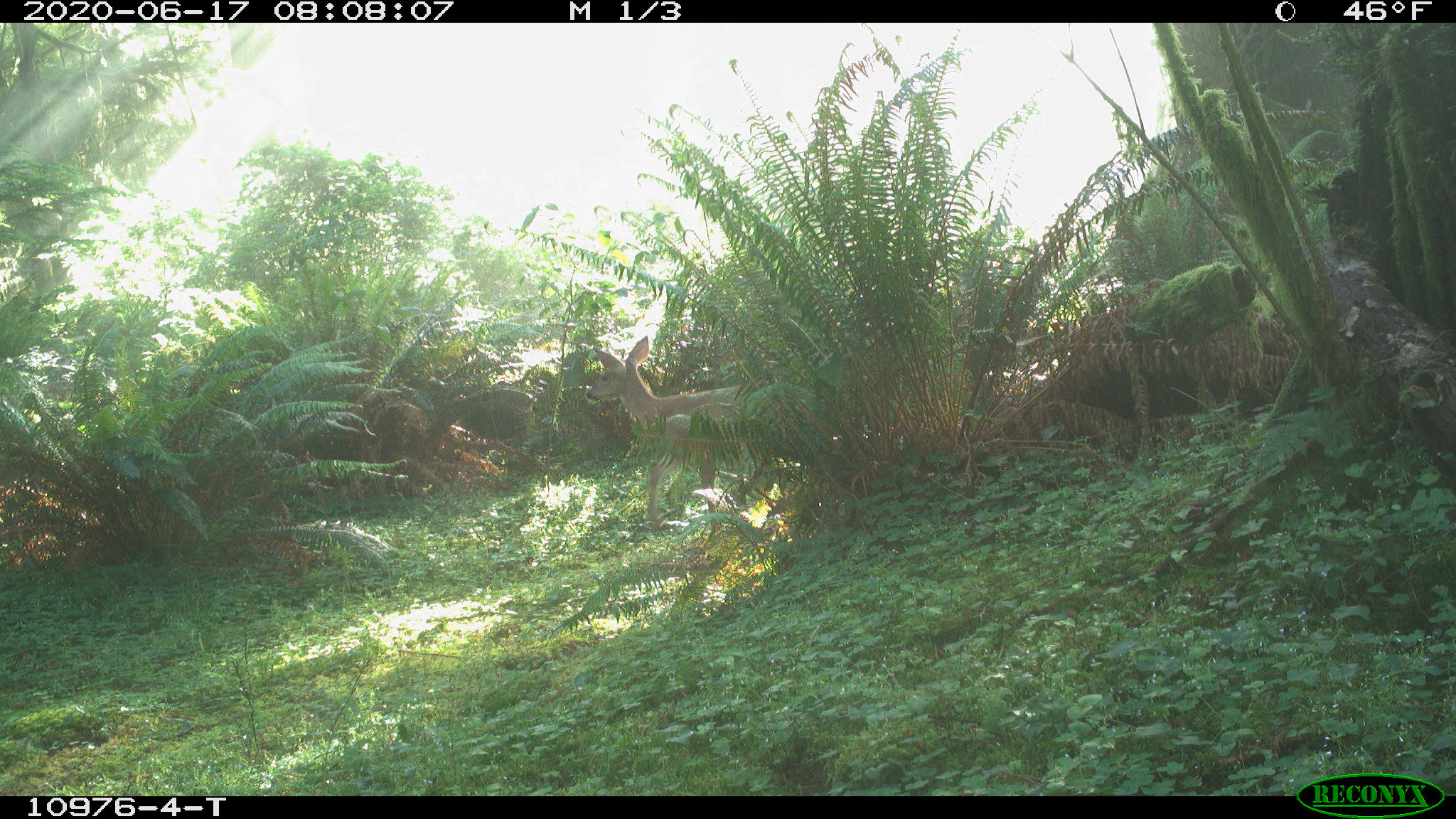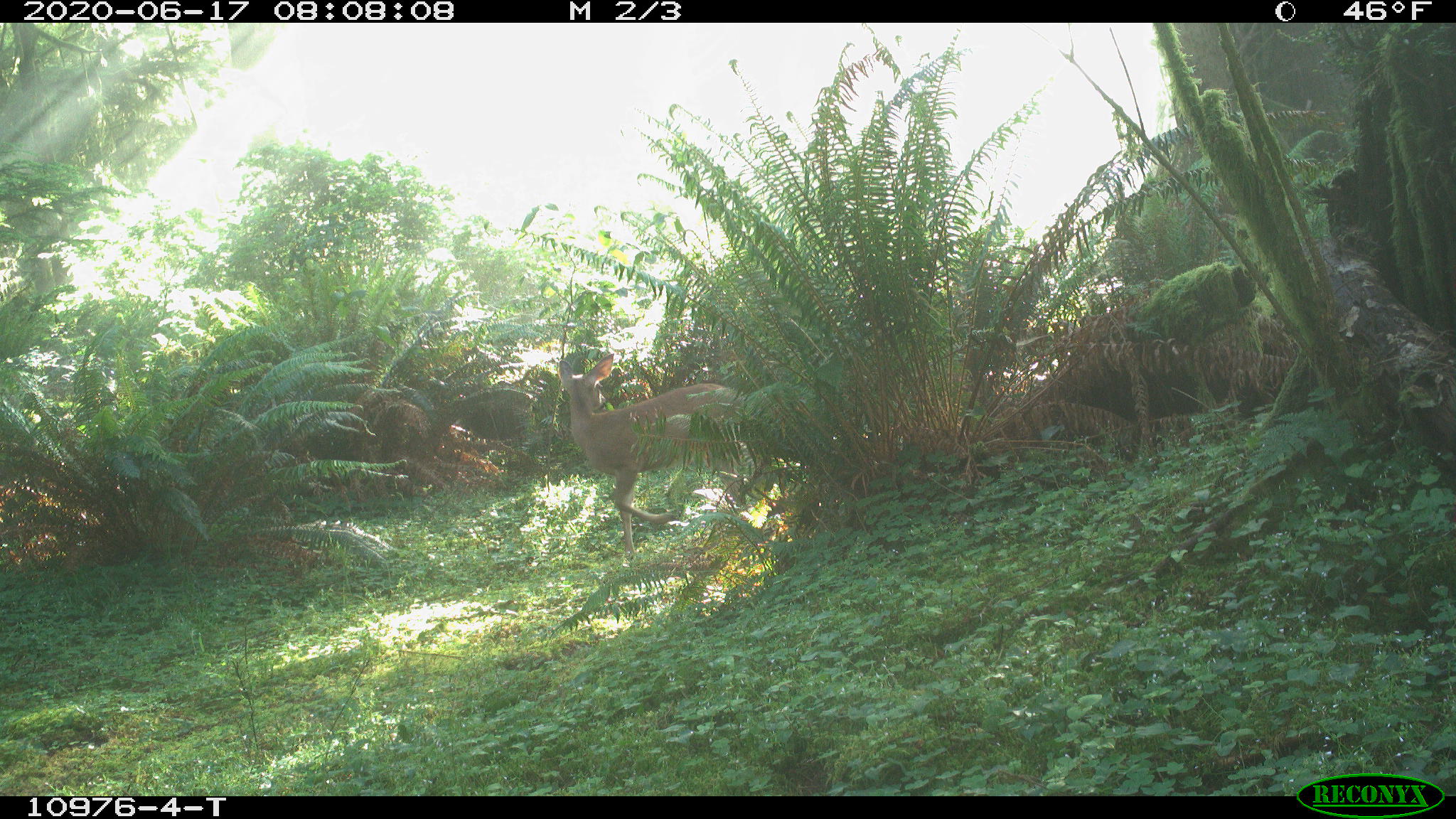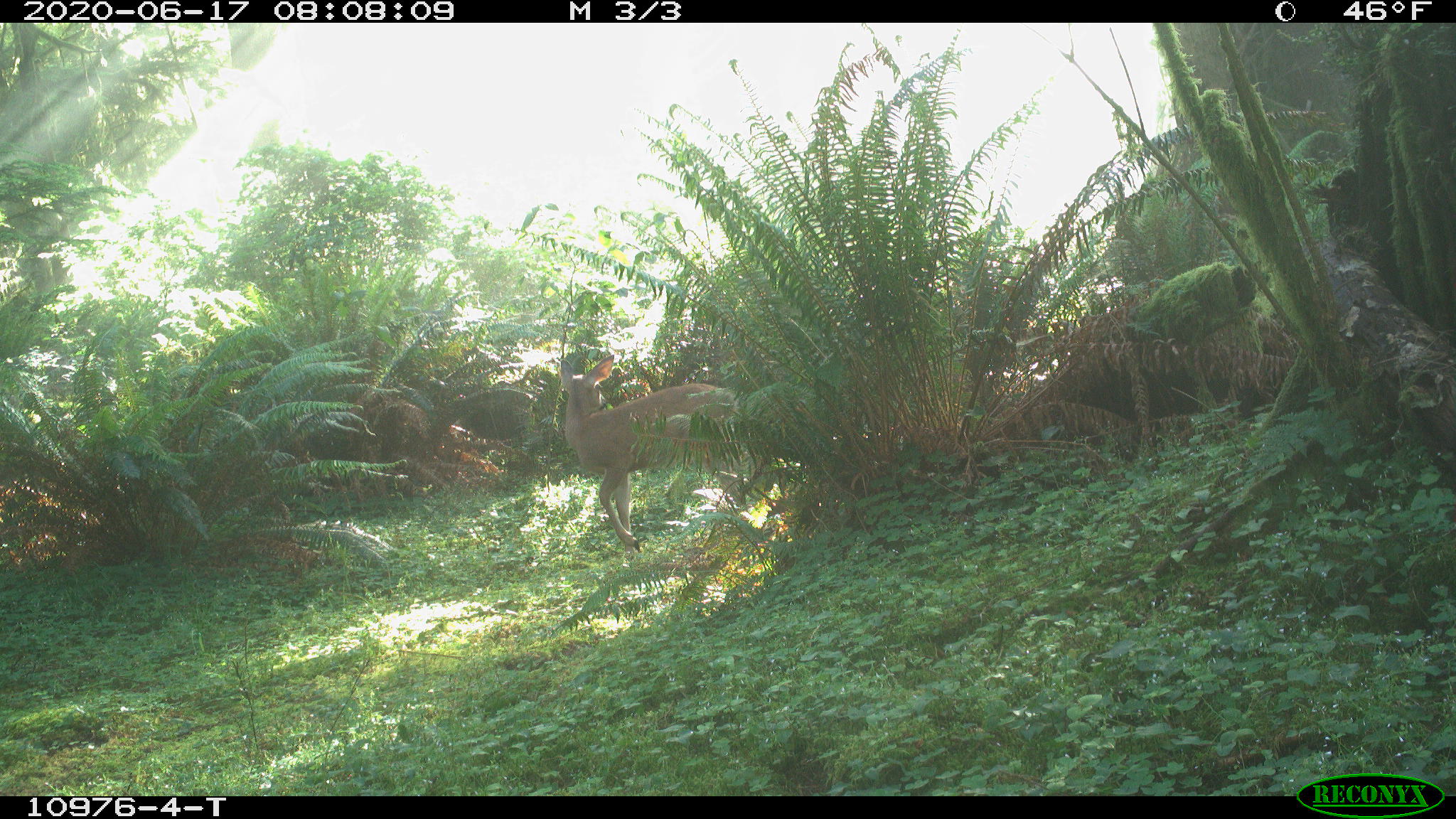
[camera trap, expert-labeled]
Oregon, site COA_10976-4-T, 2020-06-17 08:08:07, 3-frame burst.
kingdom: Animalia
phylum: Chordata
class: Mammalia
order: Artiodactyla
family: Cervidae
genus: Odocoileus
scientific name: Odocoileus hemionus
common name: black-tailed deer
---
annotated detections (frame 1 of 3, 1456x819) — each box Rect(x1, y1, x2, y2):
black-tailed deer: Rect(584, 332, 742, 446)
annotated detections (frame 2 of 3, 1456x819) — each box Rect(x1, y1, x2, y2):
black-tailed deer: Rect(543, 351, 770, 554); Rect(1024, 488, 1030, 492)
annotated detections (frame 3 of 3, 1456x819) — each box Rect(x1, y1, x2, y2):
black-tailed deer: Rect(545, 346, 763, 558)